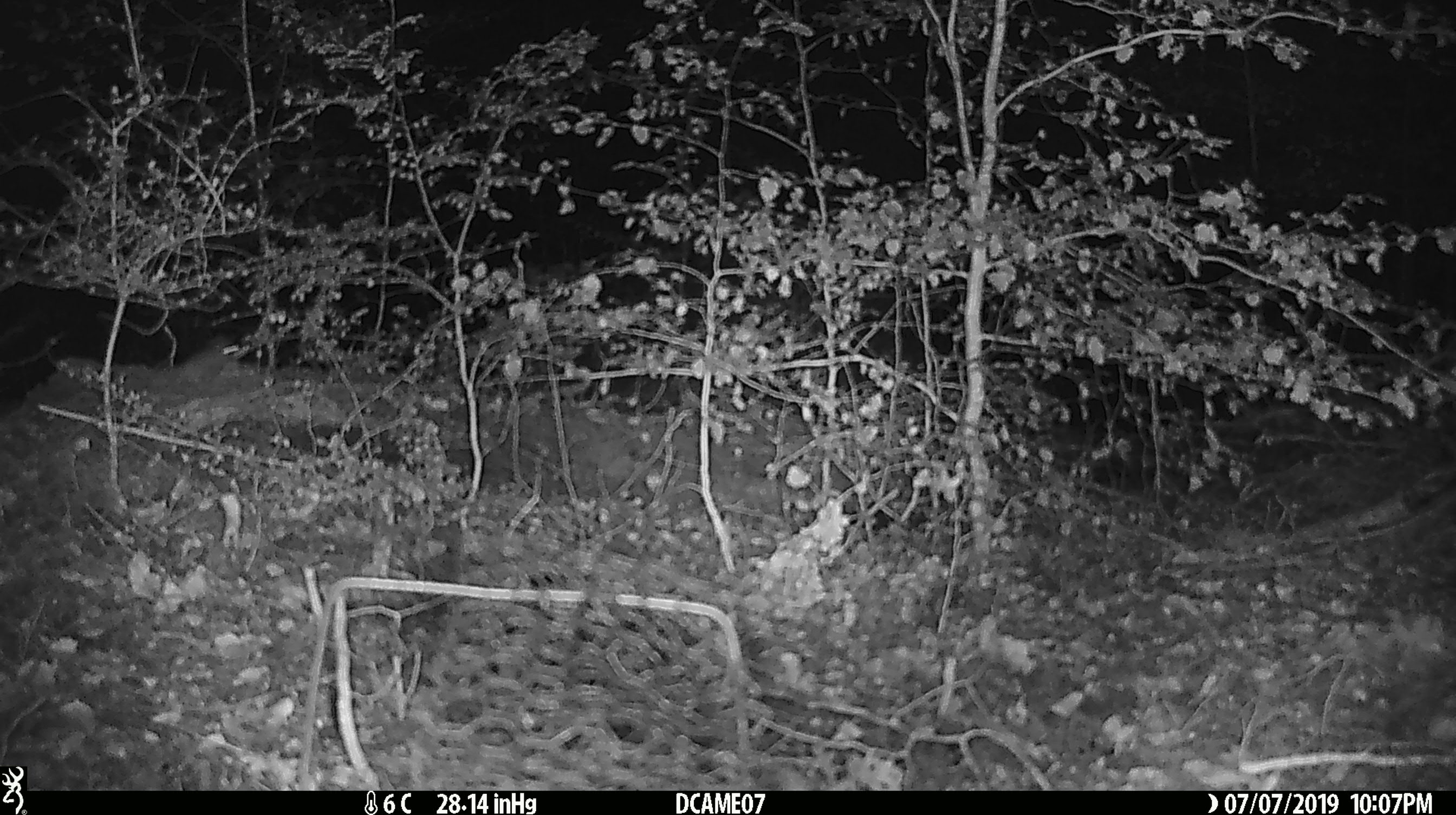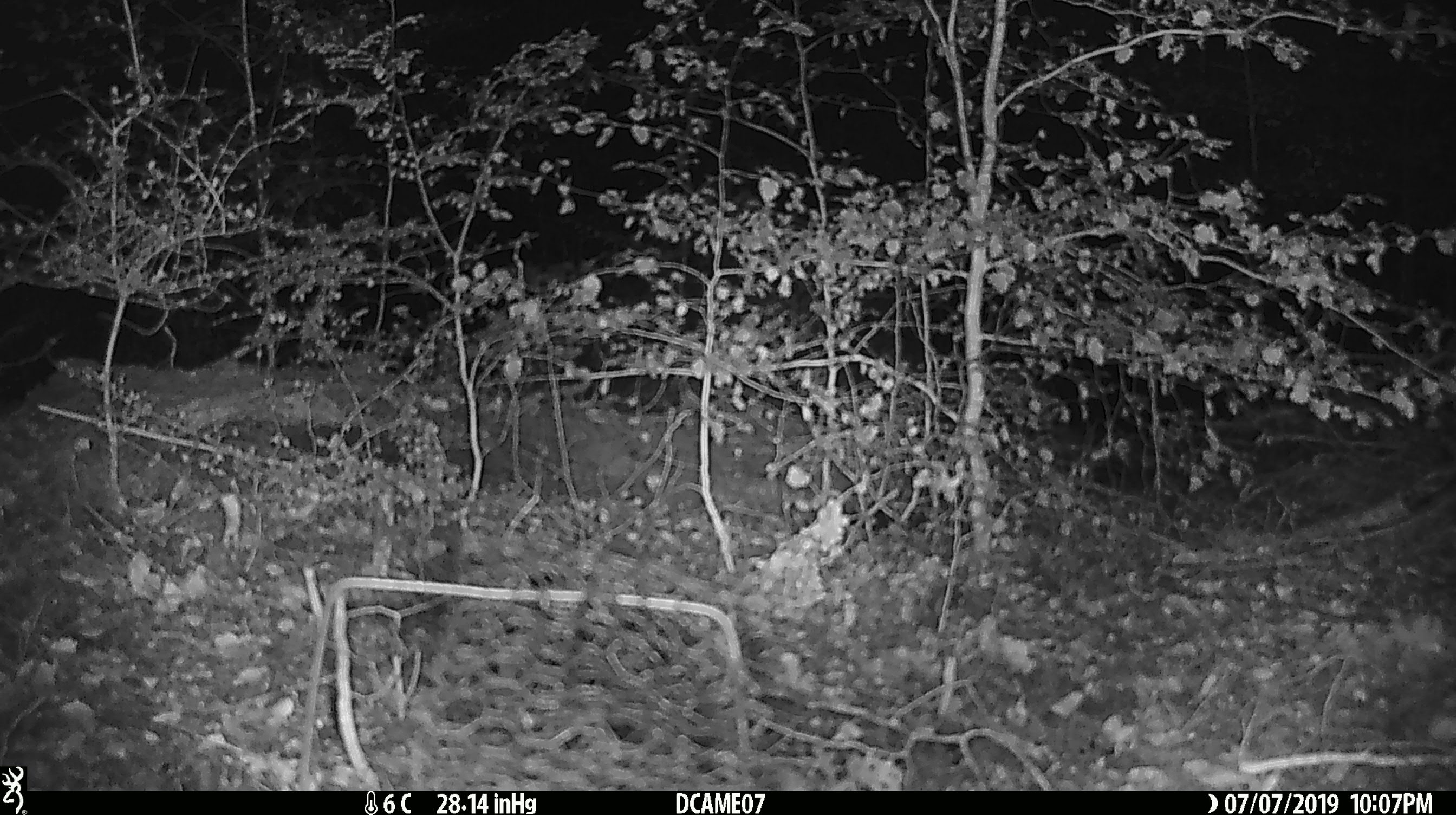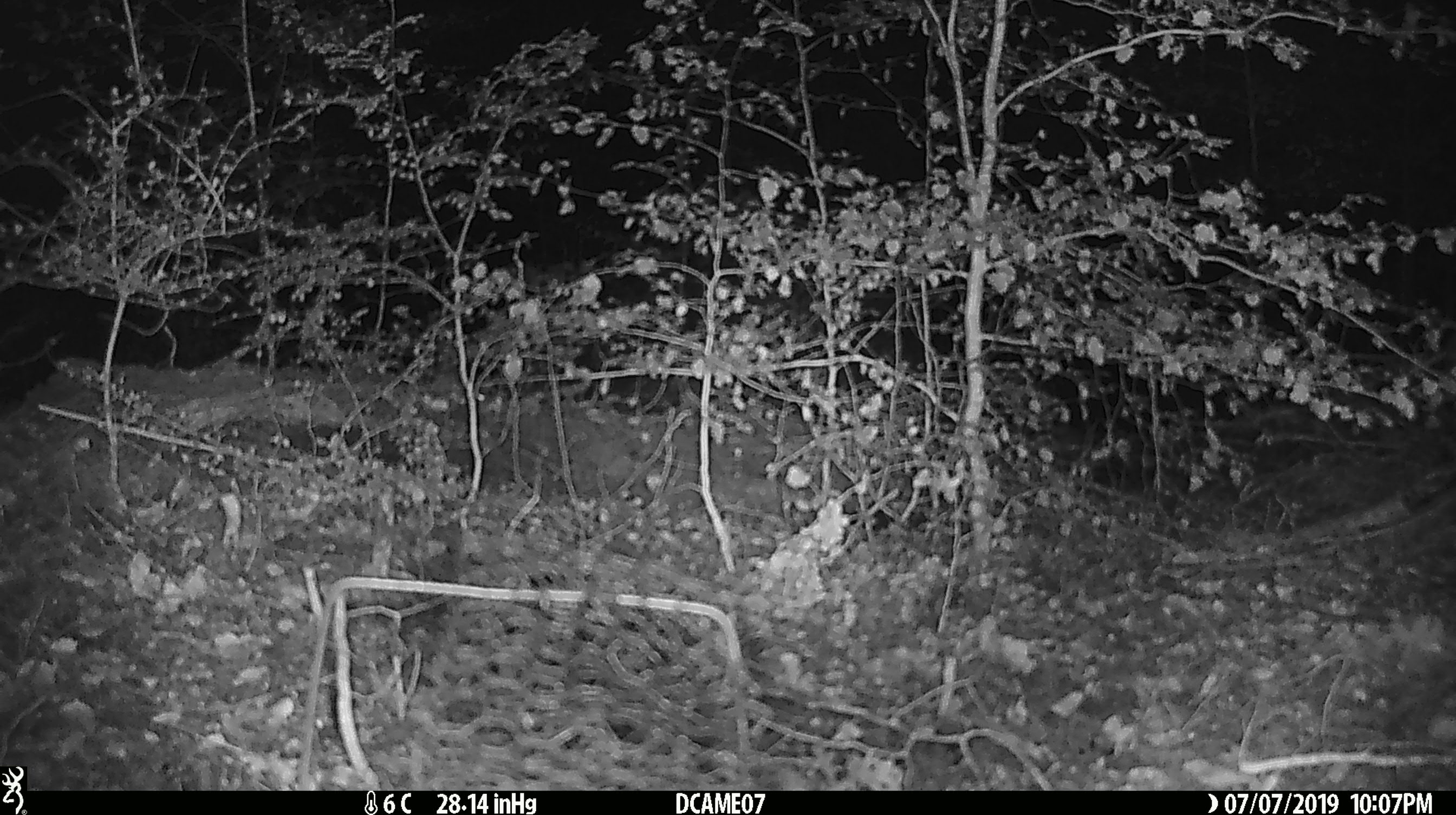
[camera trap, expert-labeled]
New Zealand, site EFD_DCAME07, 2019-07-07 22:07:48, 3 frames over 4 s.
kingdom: Animalia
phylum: Chordata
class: Mammalia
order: Rodentia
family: Muridae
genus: Mus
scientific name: Mus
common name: mouse